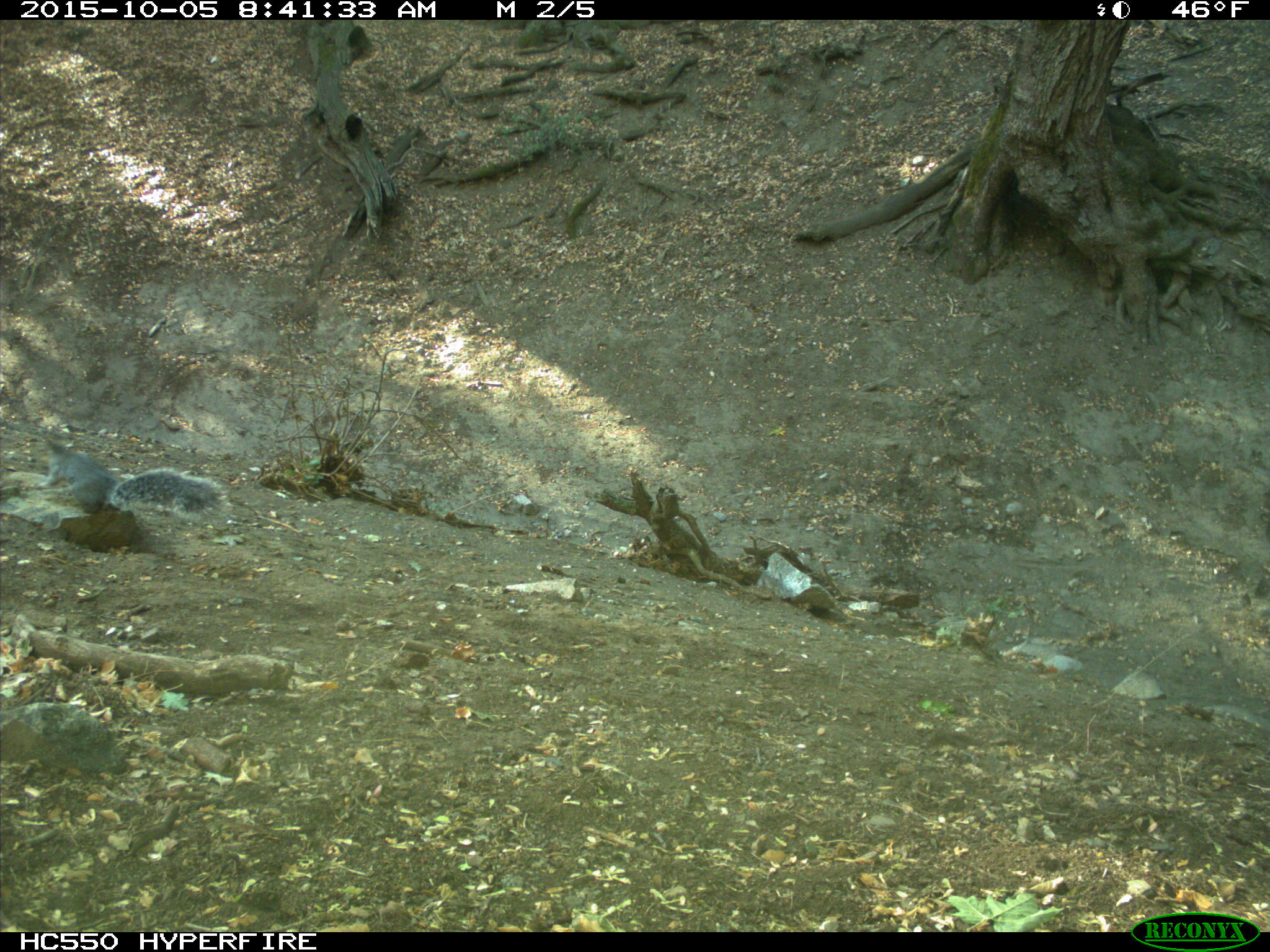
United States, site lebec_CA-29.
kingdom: Animalia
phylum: Chordata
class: Mammalia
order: Rodentia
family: Sciuridae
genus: Sciurus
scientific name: Sciurus carolinensis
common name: eastern gray squirrel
Sciurus carolinensis (eastern gray squirrel).